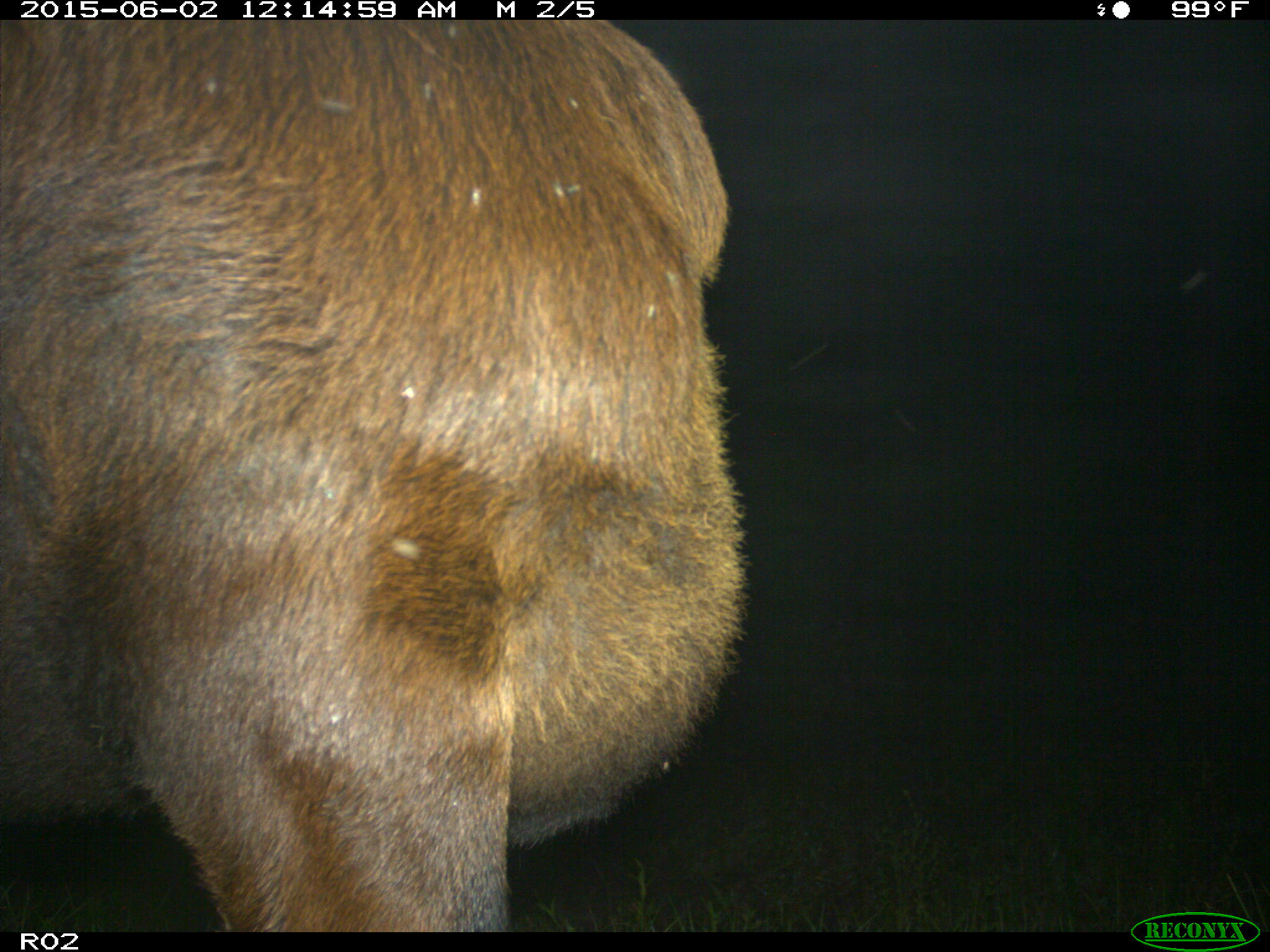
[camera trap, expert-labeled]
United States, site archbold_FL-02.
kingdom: Animalia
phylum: Chordata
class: Mammalia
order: Artiodactyla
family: Bovidae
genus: Bos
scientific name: Bos taurus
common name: domestic cow